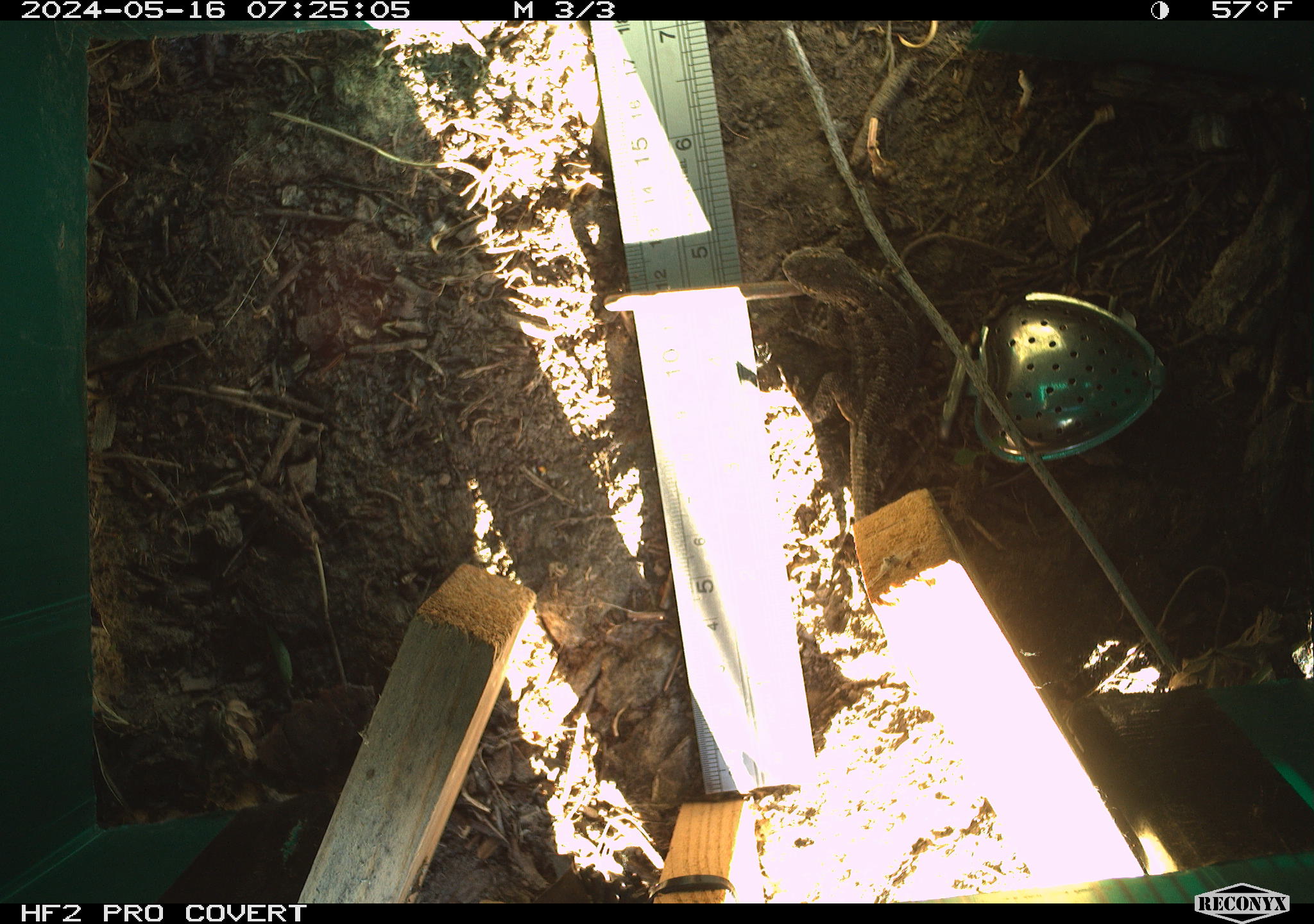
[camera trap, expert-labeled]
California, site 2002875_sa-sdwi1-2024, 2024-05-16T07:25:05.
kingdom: Animalia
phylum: Chordata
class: Reptilia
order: Squamata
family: Phrynosomatidae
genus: Sceloporus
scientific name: Sceloporus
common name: spiny lizards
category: sceloporus species